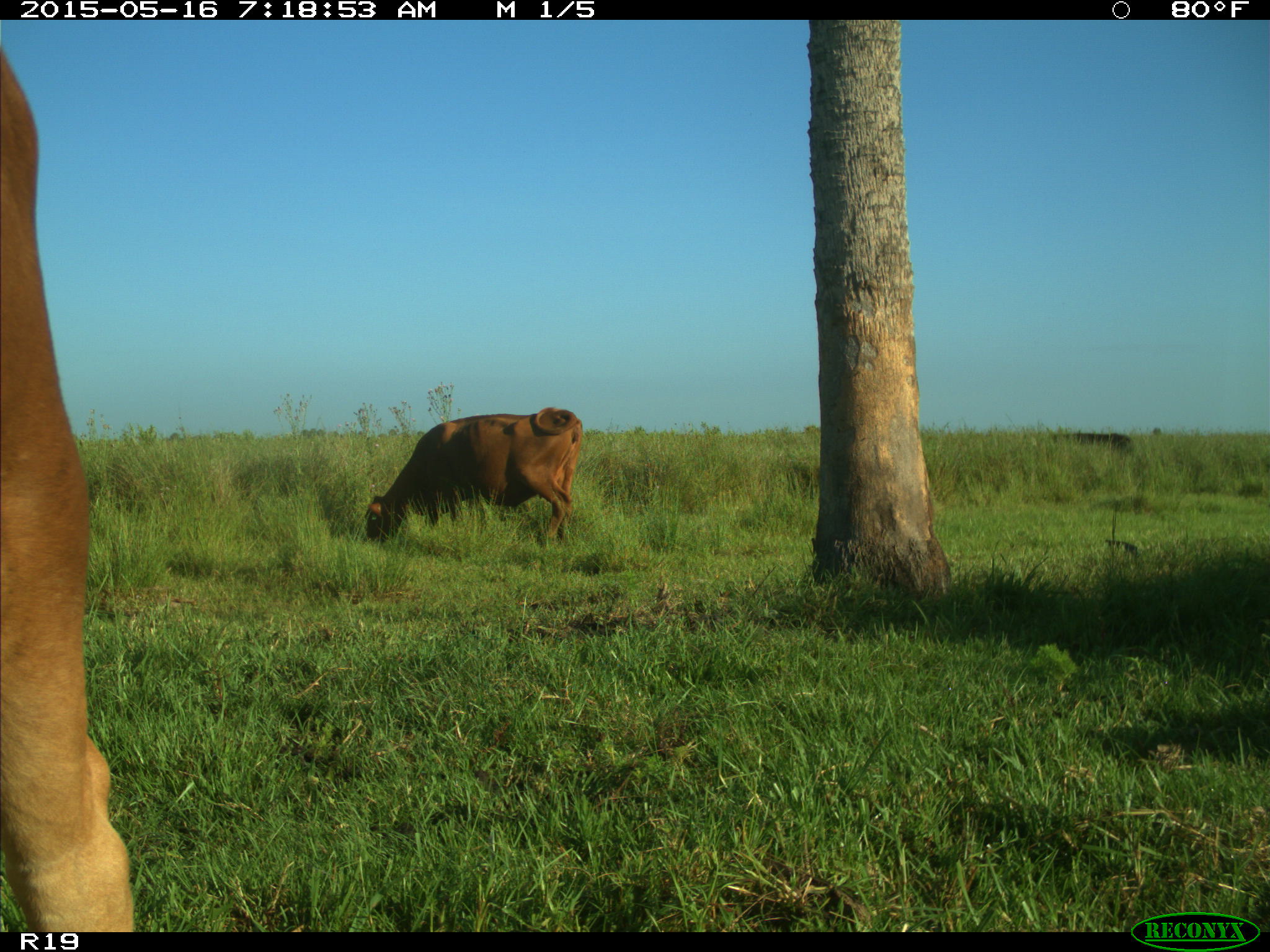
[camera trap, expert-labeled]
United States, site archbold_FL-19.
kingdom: Animalia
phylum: Chordata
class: Mammalia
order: Artiodactyla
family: Bovidae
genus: Bos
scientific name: Bos taurus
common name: domestic cow